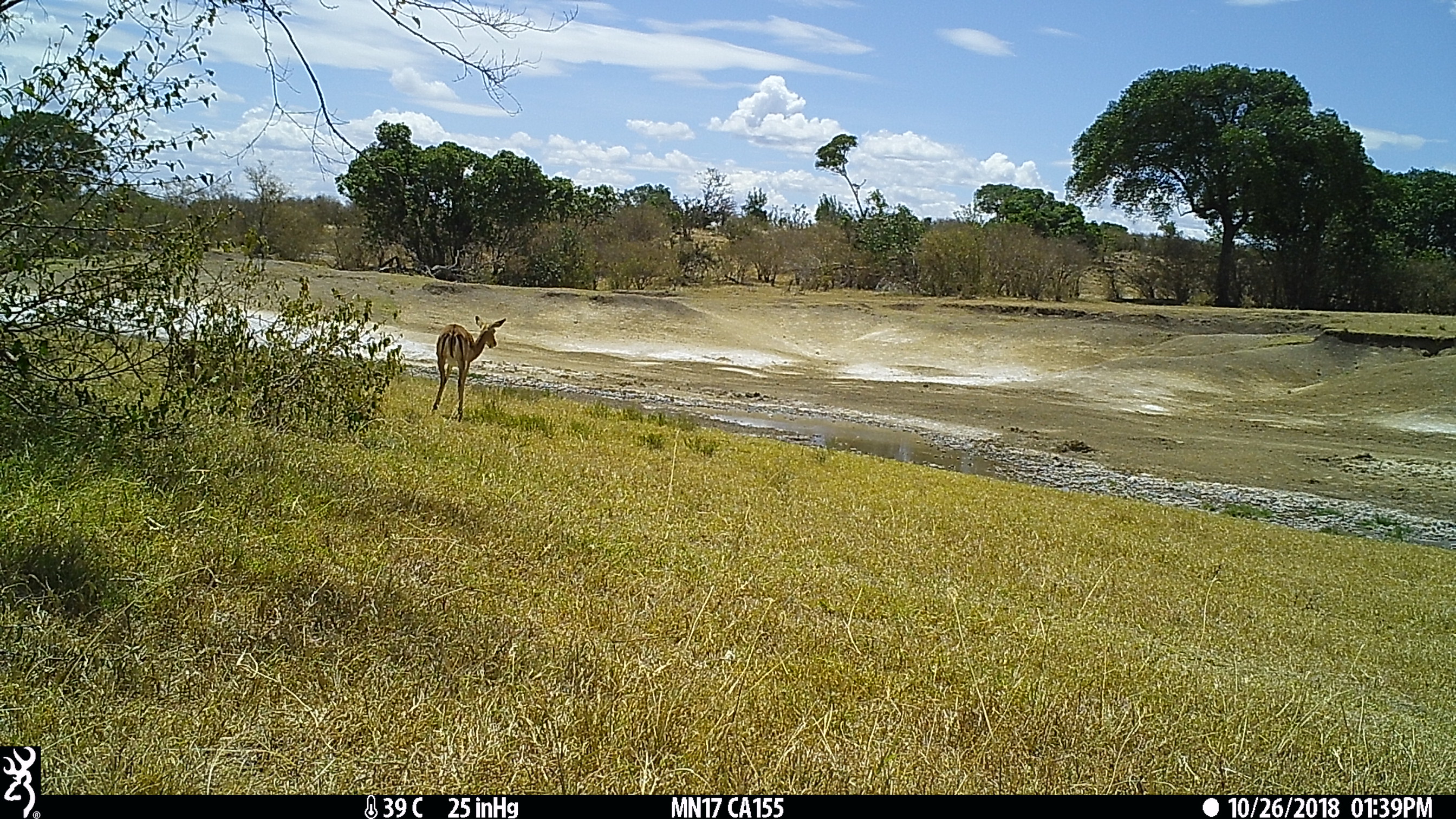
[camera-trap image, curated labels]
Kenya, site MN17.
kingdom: Animalia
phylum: Chordata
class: Mammalia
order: Artiodactyla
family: Bovidae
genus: Aepyceros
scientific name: Aepyceros melampus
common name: impala